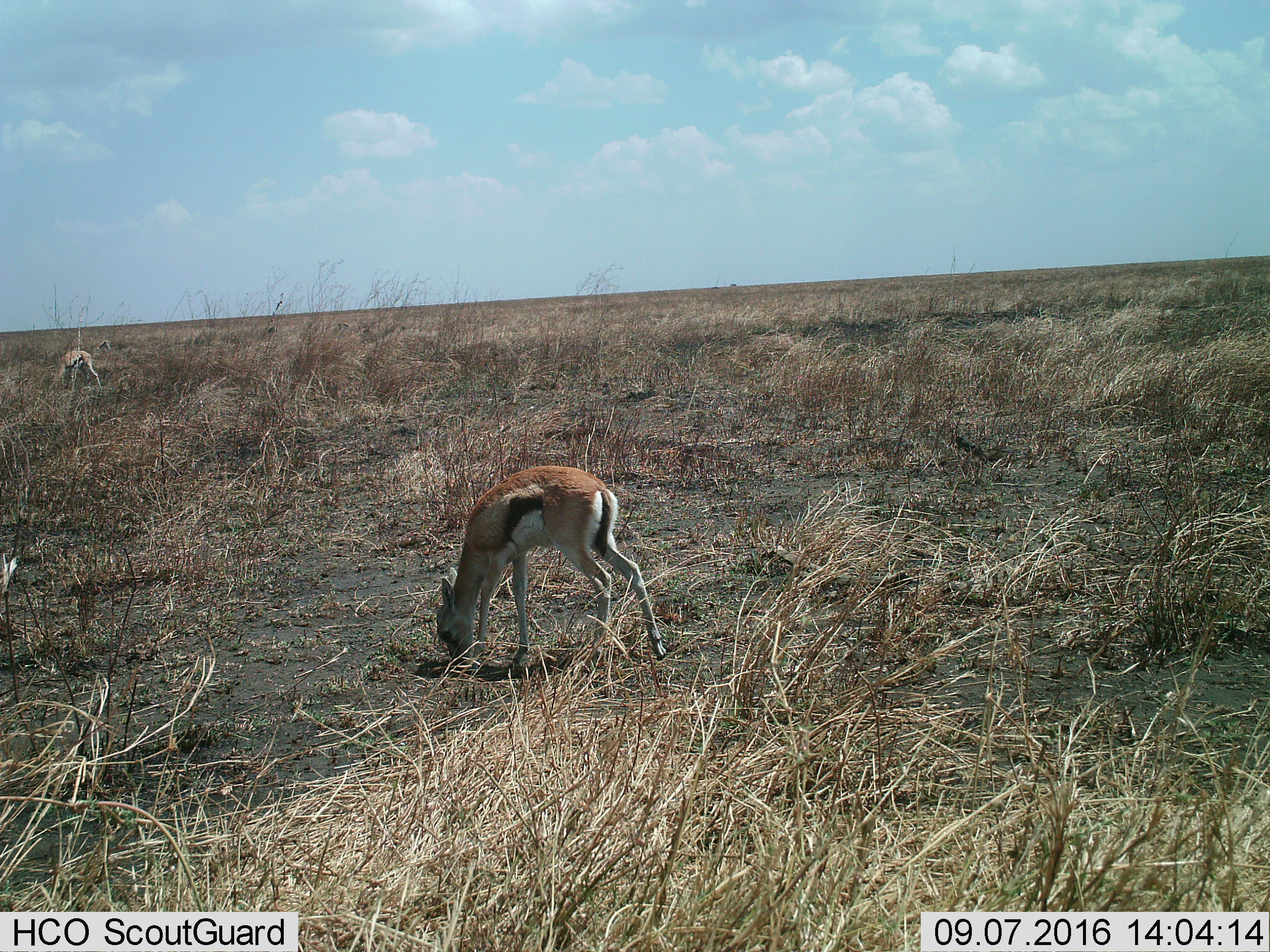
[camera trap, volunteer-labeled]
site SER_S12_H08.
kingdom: Animalia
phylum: Chordata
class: Mammalia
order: Artiodactyla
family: Bovidae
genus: Eudorcas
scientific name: Eudorcas thomsonii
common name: thomson's gazelle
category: gazellethomsons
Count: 2.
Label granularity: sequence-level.